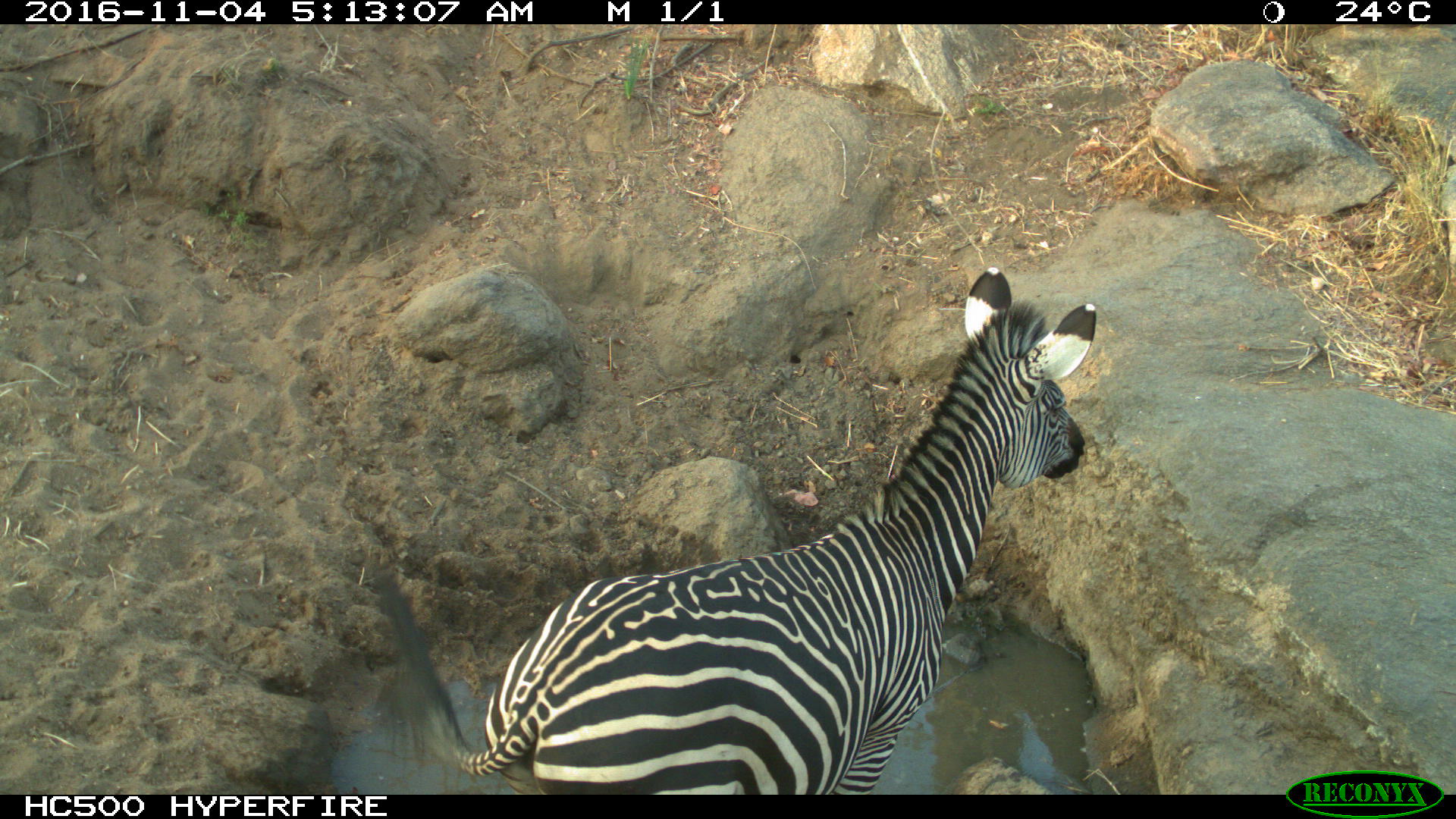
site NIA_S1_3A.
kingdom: Animalia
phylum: Chordata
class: Mammalia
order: Perissodactyla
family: Equidae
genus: Equus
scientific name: Equus quagga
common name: plains zebra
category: zebraplains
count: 1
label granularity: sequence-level